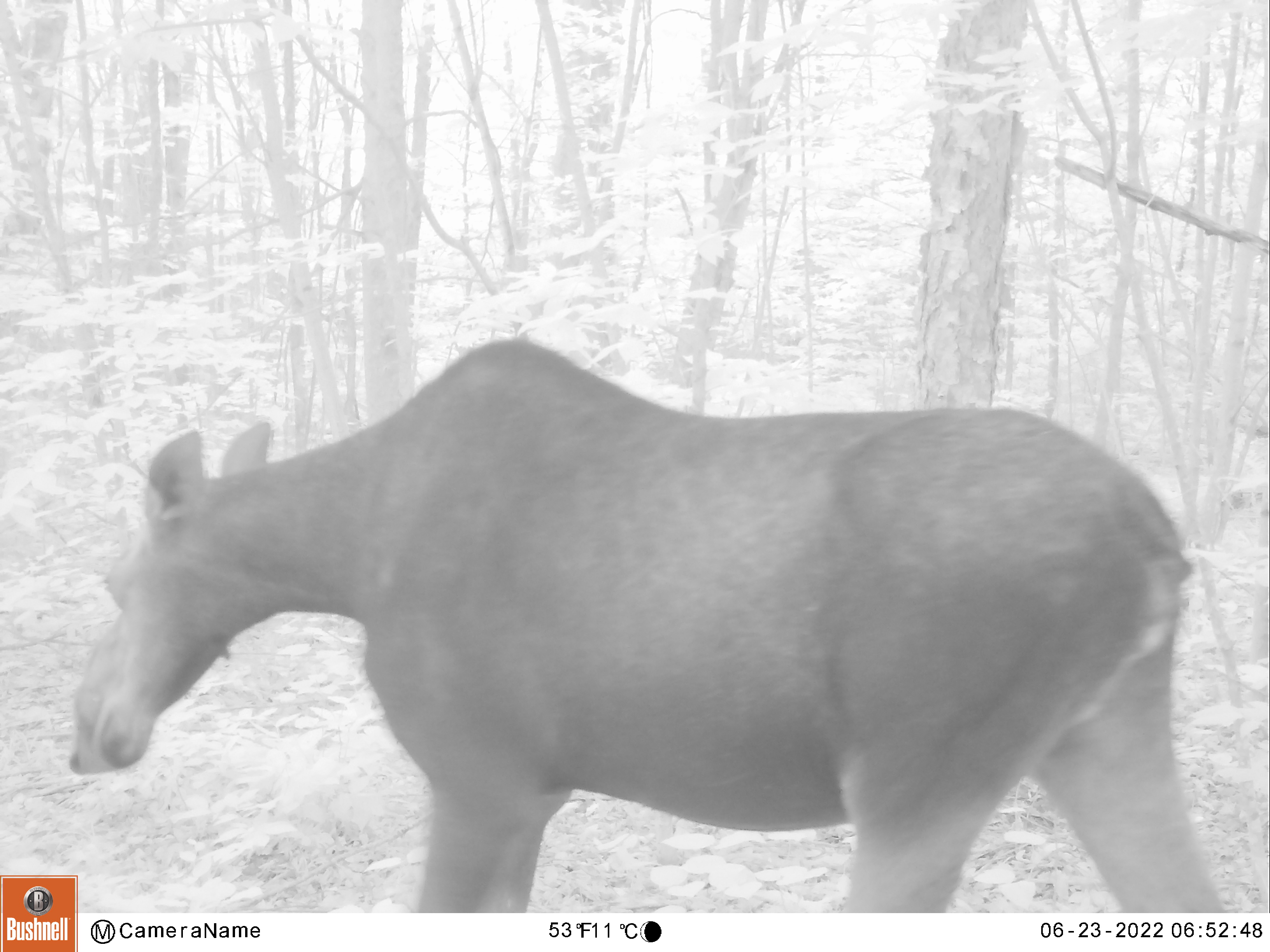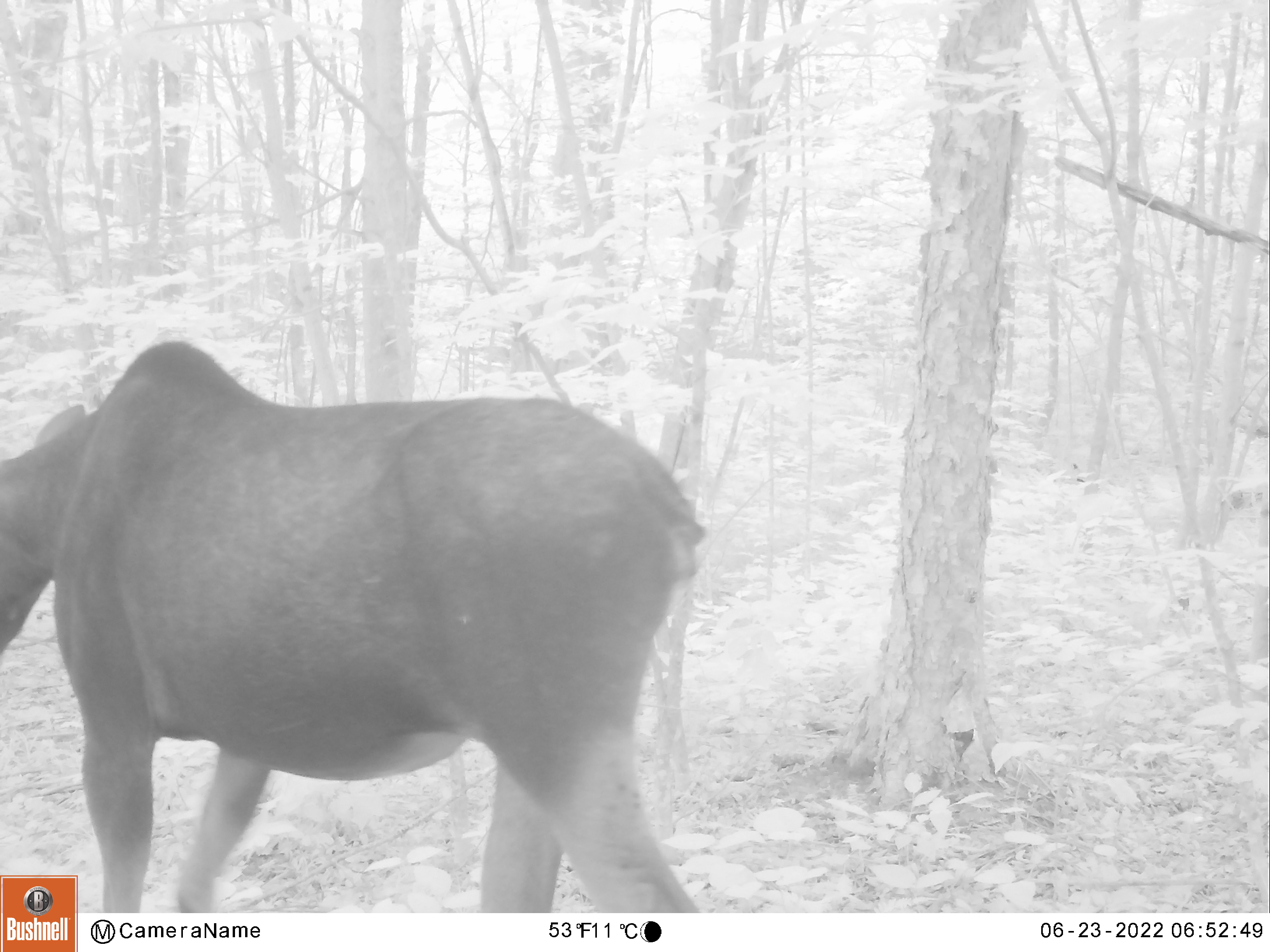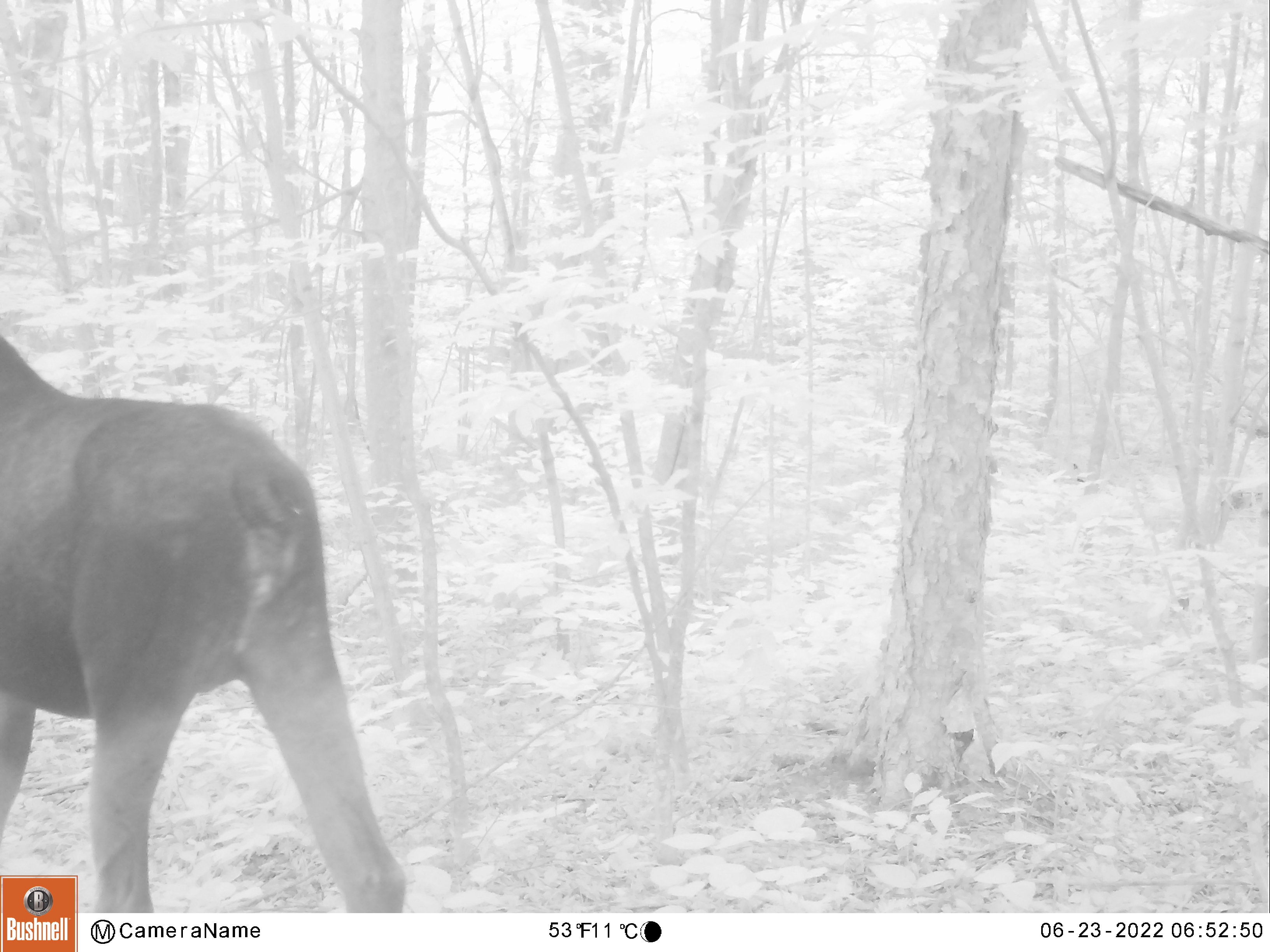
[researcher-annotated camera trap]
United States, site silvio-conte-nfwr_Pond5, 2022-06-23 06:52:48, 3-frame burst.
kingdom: Animalia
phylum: Chordata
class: Mammalia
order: Artiodactyla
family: Cervidae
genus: Alces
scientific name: Alces alces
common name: moose